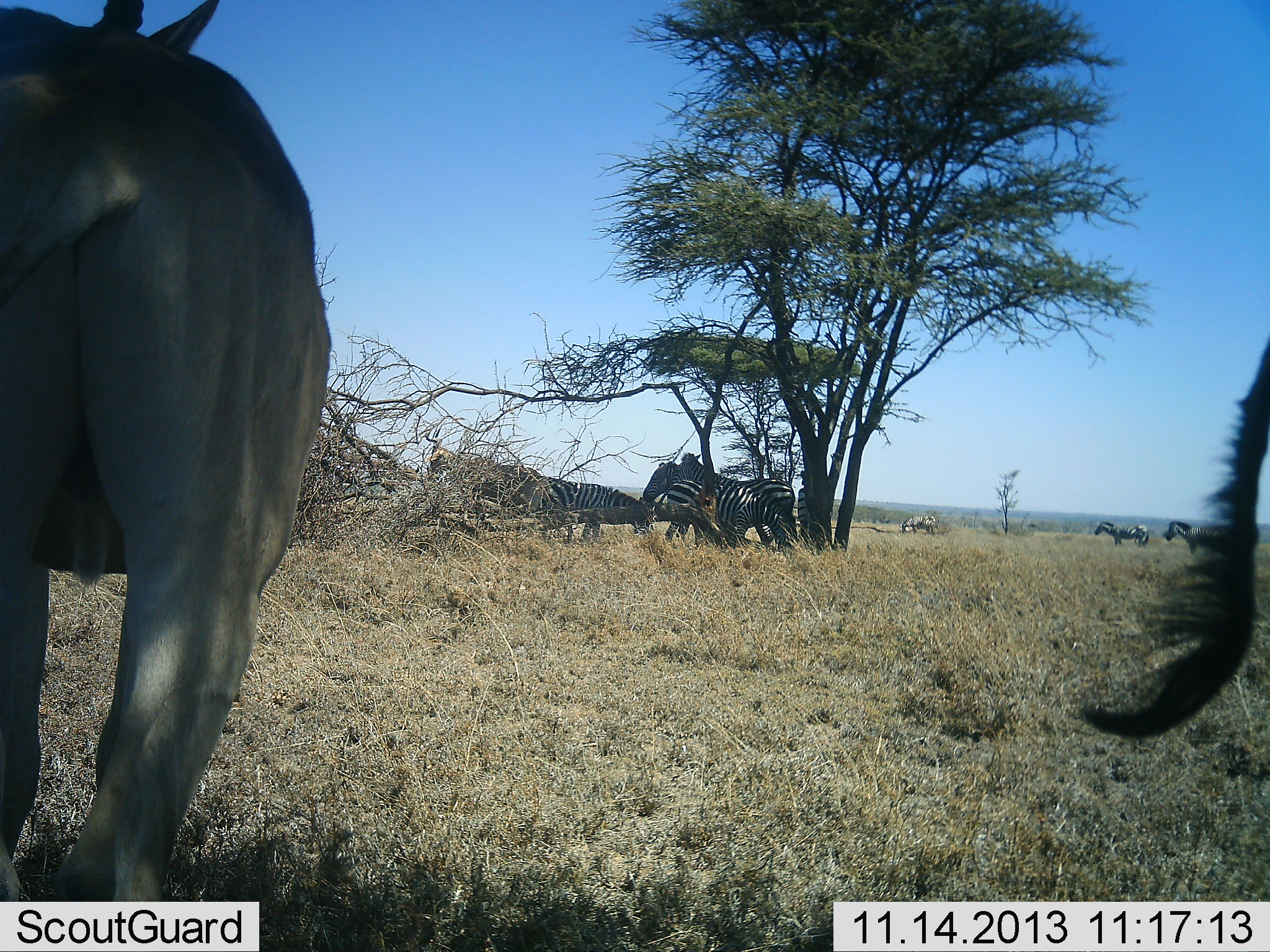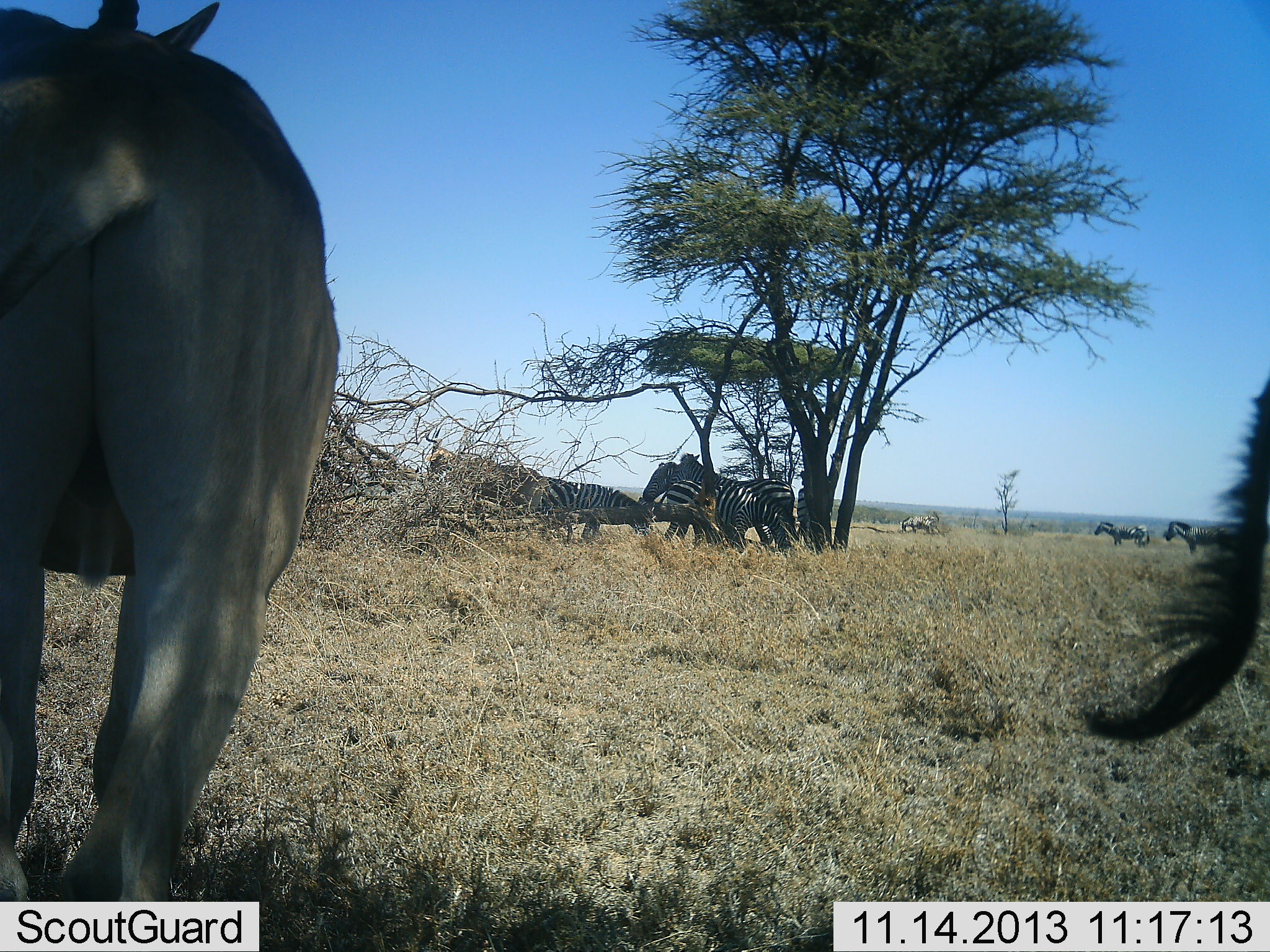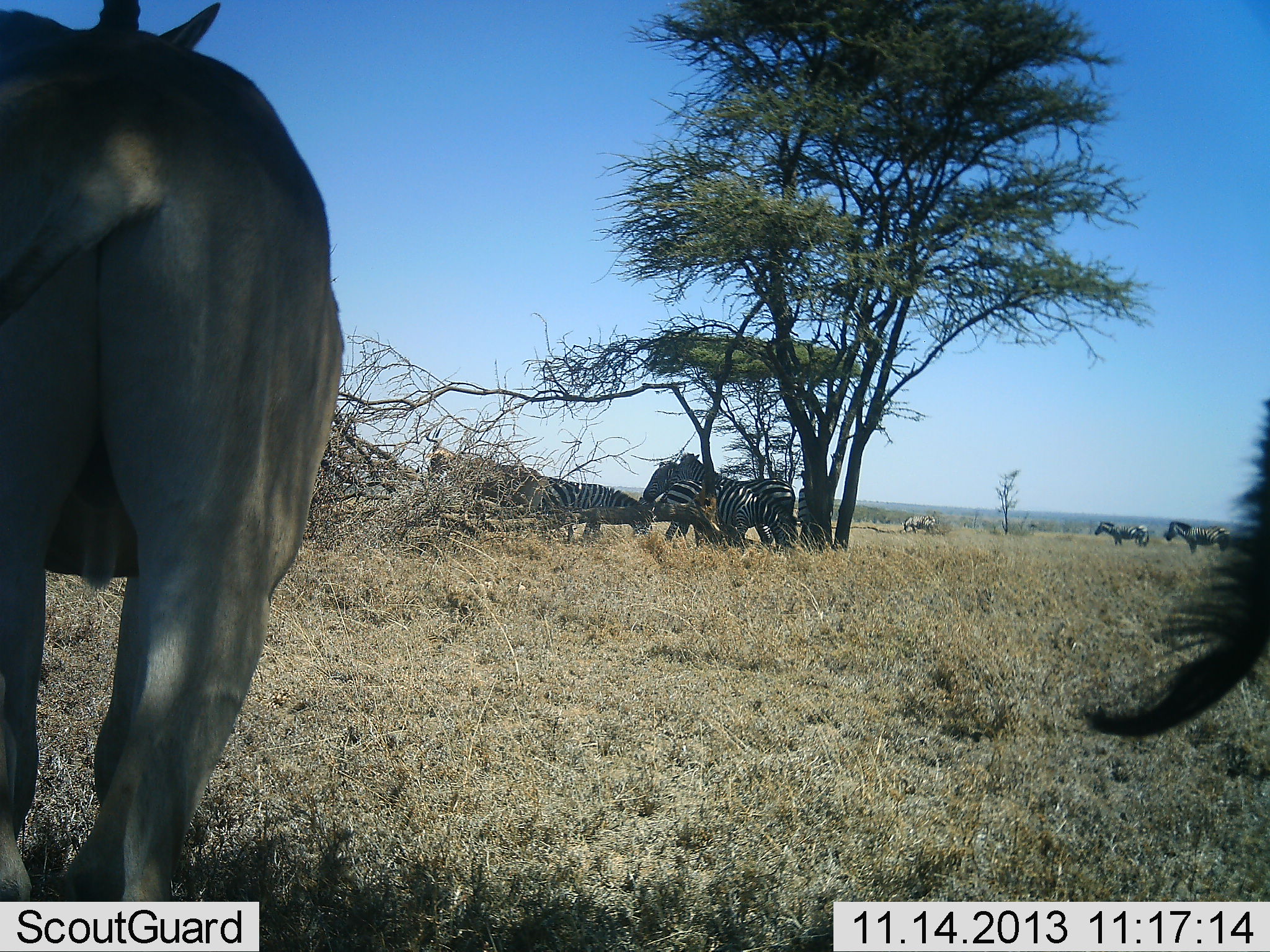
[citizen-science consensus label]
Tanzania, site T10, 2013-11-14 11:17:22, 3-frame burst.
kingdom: Animalia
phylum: Chordata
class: Mammalia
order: Artiodactyla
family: Bovidae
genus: Alcelaphus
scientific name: Alcelaphus buselaphus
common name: hartebeest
Hartebeest (Alcelaphus buselaphus), count 2. Behavior (volunteer vote fractions): standing 100%, resting 0%, moving 0%, interacting 0%. Young present (vote fraction): 0%. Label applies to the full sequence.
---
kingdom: Animalia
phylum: Chordata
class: Mammalia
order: Perissodactyla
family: Equidae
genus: Equus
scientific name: Equus quagga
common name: plains zebra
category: zebra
Zebra (plains zebra) (Equus quagga), count 6. Behavior (volunteer vote fractions): standing 88%, resting 4%, moving 8%, interacting 0%. Young present (vote fraction): 0%. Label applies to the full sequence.